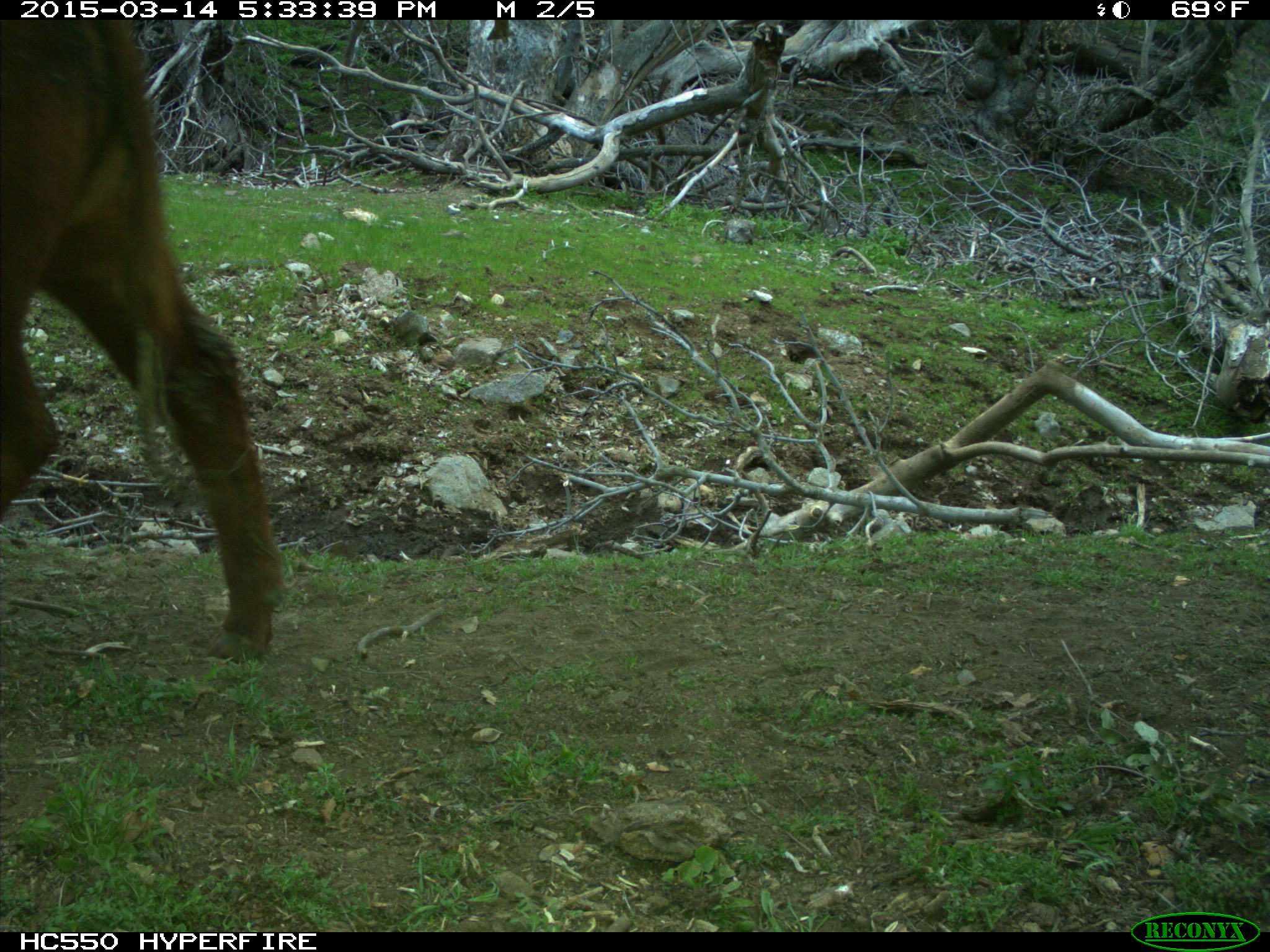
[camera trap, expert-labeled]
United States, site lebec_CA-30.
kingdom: Animalia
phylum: Chordata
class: Mammalia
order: Artiodactyla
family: Bovidae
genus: Bos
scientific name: Bos taurus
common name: domestic cow